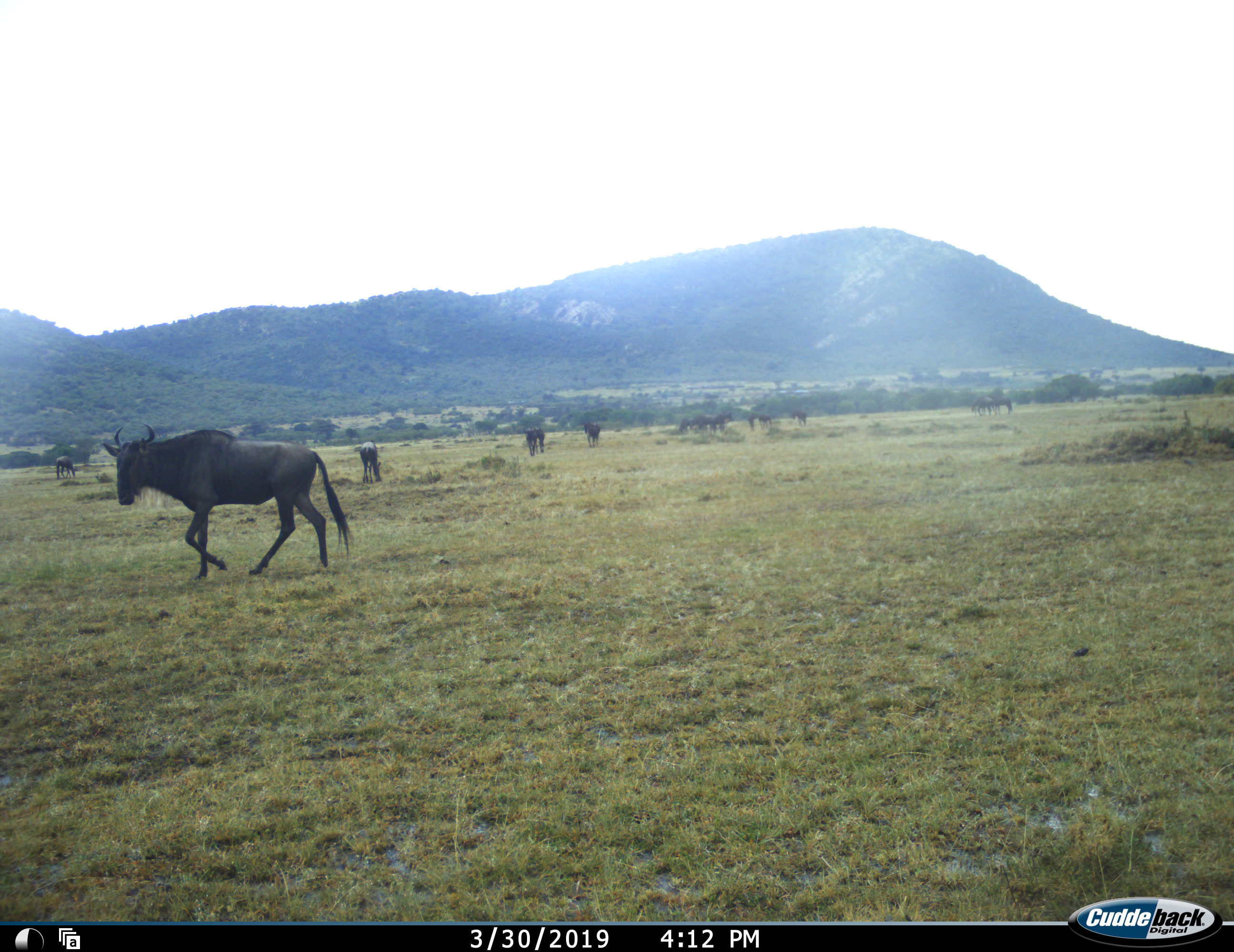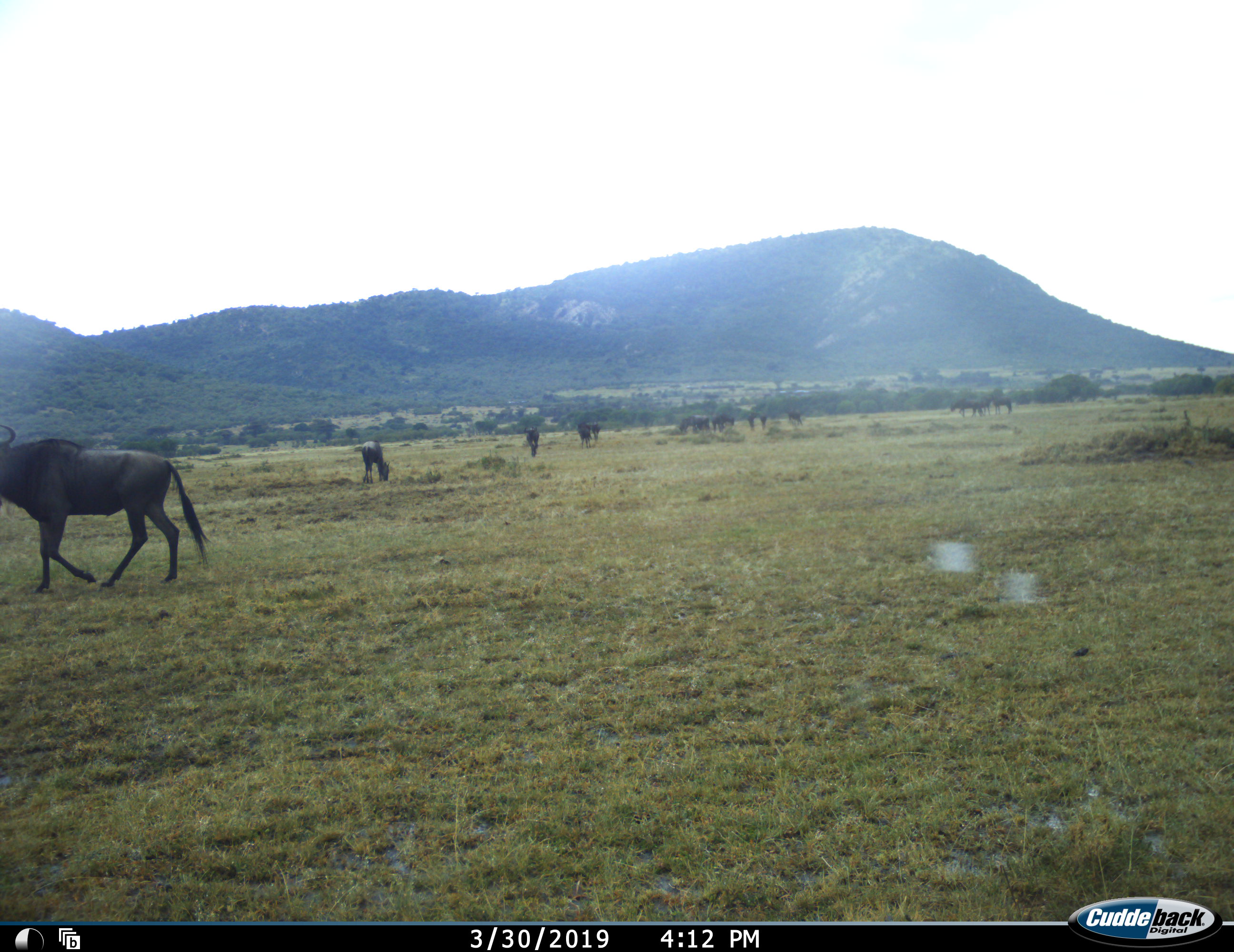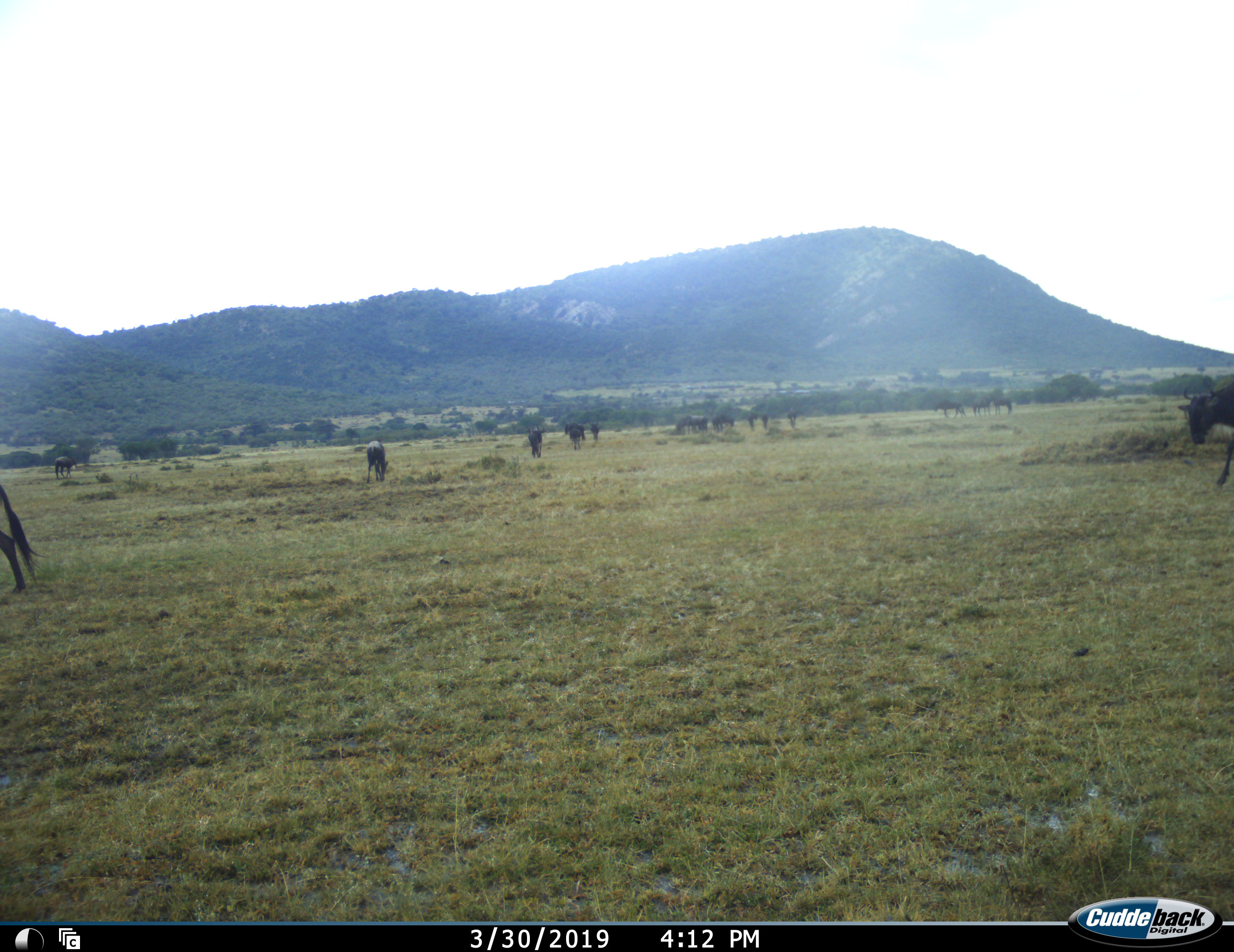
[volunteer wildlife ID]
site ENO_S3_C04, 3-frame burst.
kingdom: Animalia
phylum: Chordata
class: Mammalia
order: Artiodactyla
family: Bovidae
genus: Connochaetes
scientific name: Connochaetes taurinus taurinus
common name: blue wildebeest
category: wildebeestblue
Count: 11-50.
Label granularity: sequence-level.